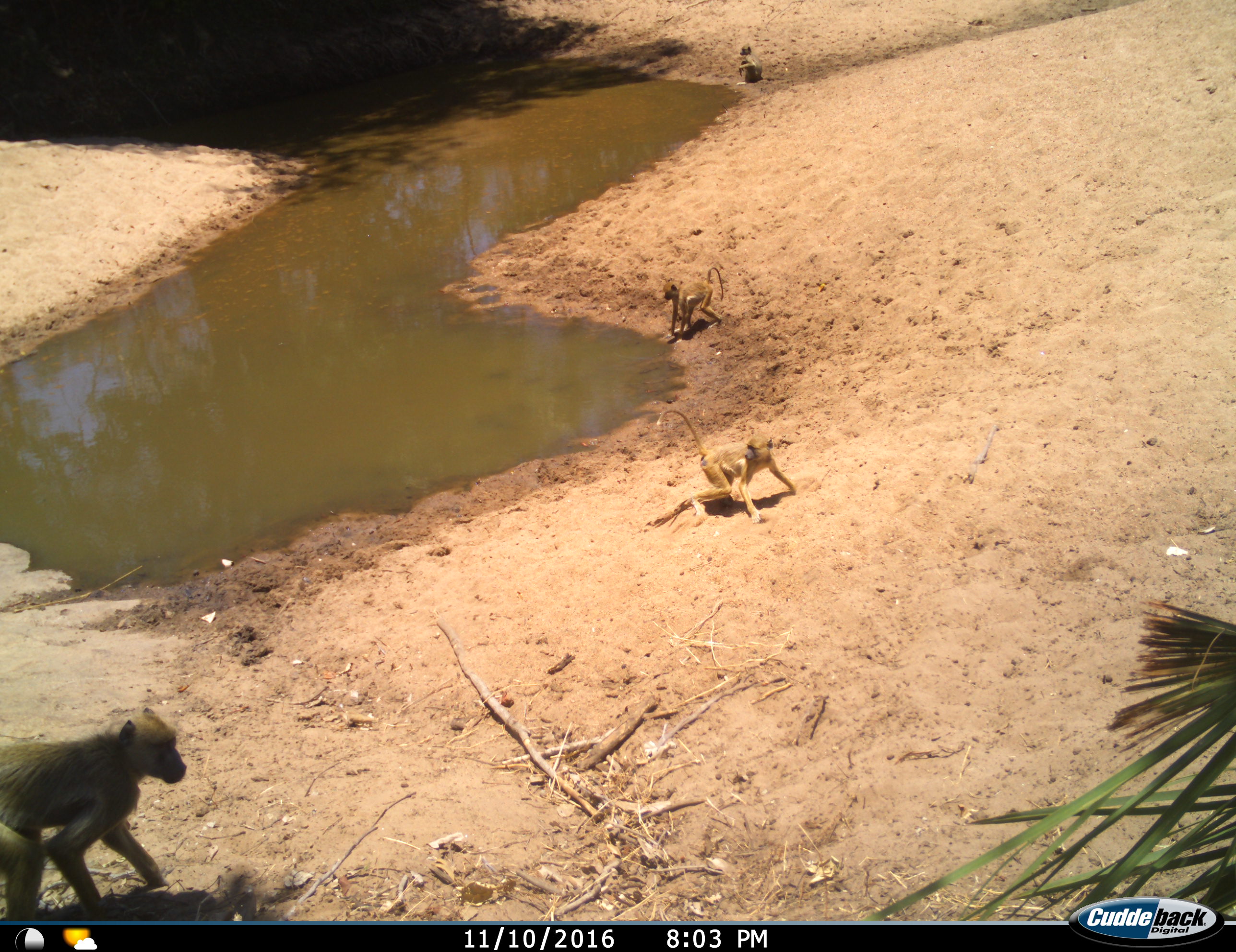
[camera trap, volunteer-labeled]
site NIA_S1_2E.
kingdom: Animalia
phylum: Chordata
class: Mammalia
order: Primates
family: Cercopithecidae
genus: Papio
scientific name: Papio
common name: baboon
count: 4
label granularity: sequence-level